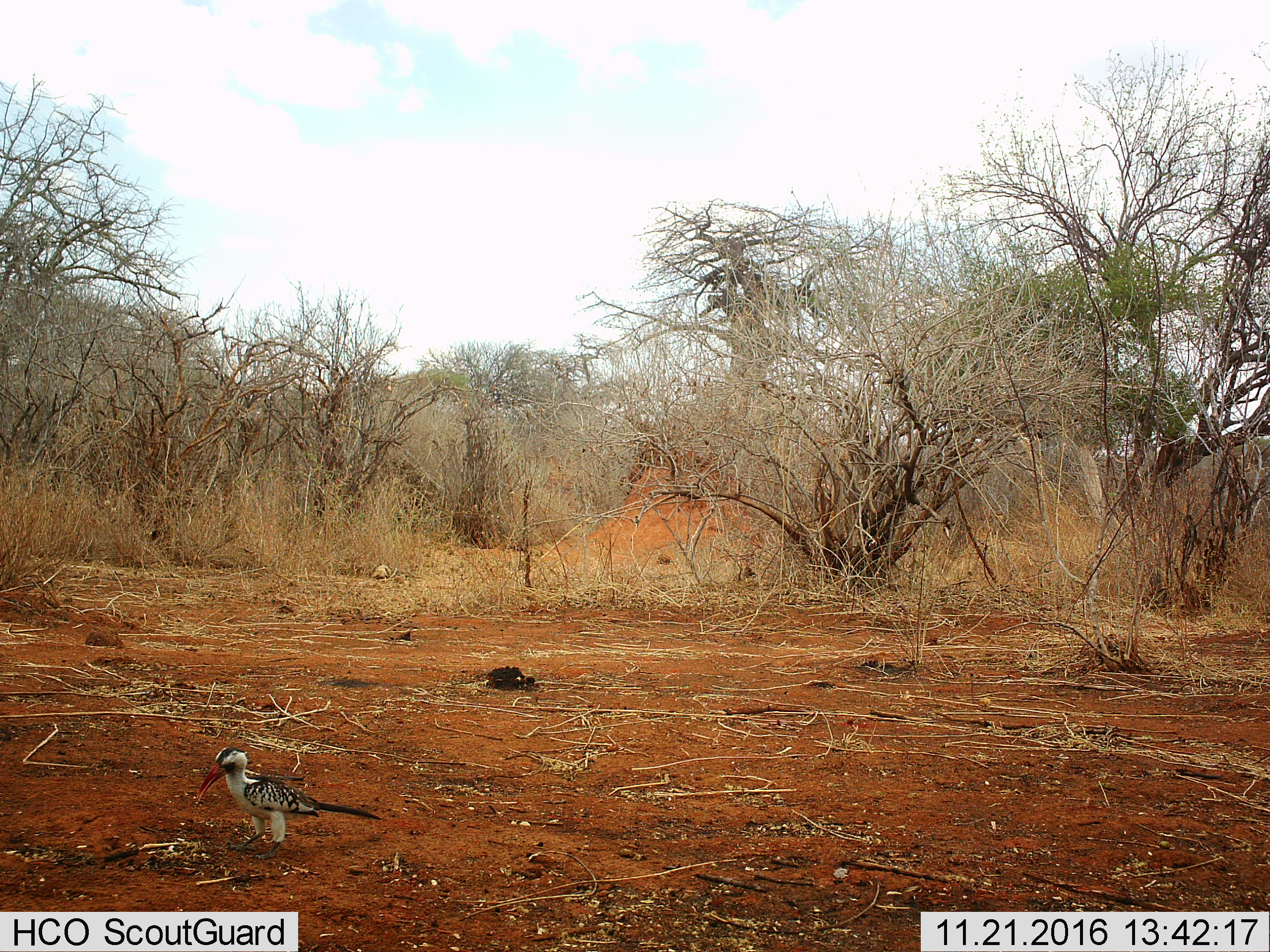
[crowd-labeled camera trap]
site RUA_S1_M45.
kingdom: Animalia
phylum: Chordata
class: Aves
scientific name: Aves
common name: bird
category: birdother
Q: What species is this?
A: Birdother (bird) (Aves).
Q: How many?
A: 1.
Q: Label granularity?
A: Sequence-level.